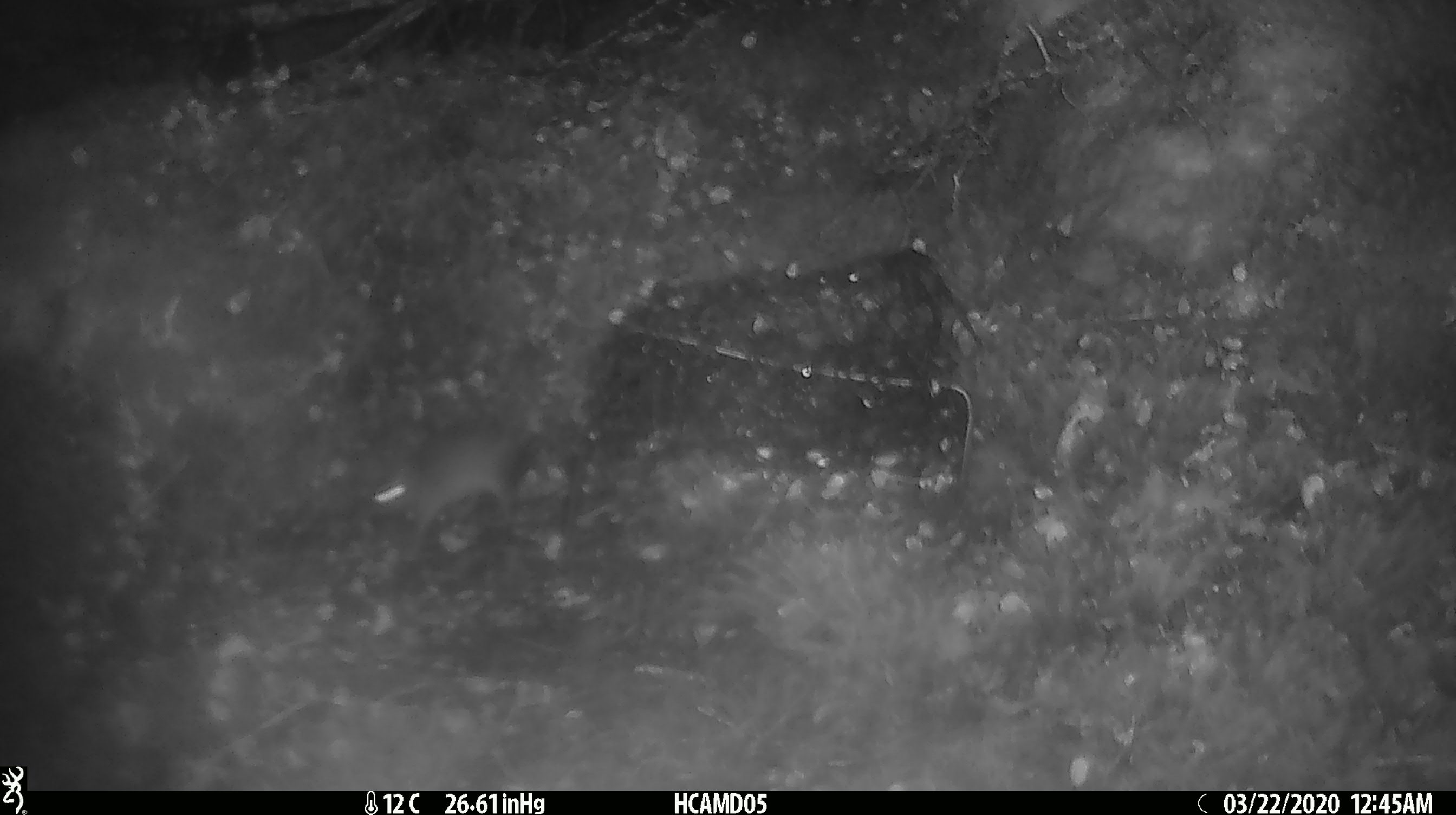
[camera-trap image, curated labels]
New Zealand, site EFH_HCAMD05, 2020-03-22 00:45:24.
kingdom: Animalia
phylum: Chordata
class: Mammalia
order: Rodentia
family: Muridae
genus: Mus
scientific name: Mus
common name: mouse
Mouse (Mus).